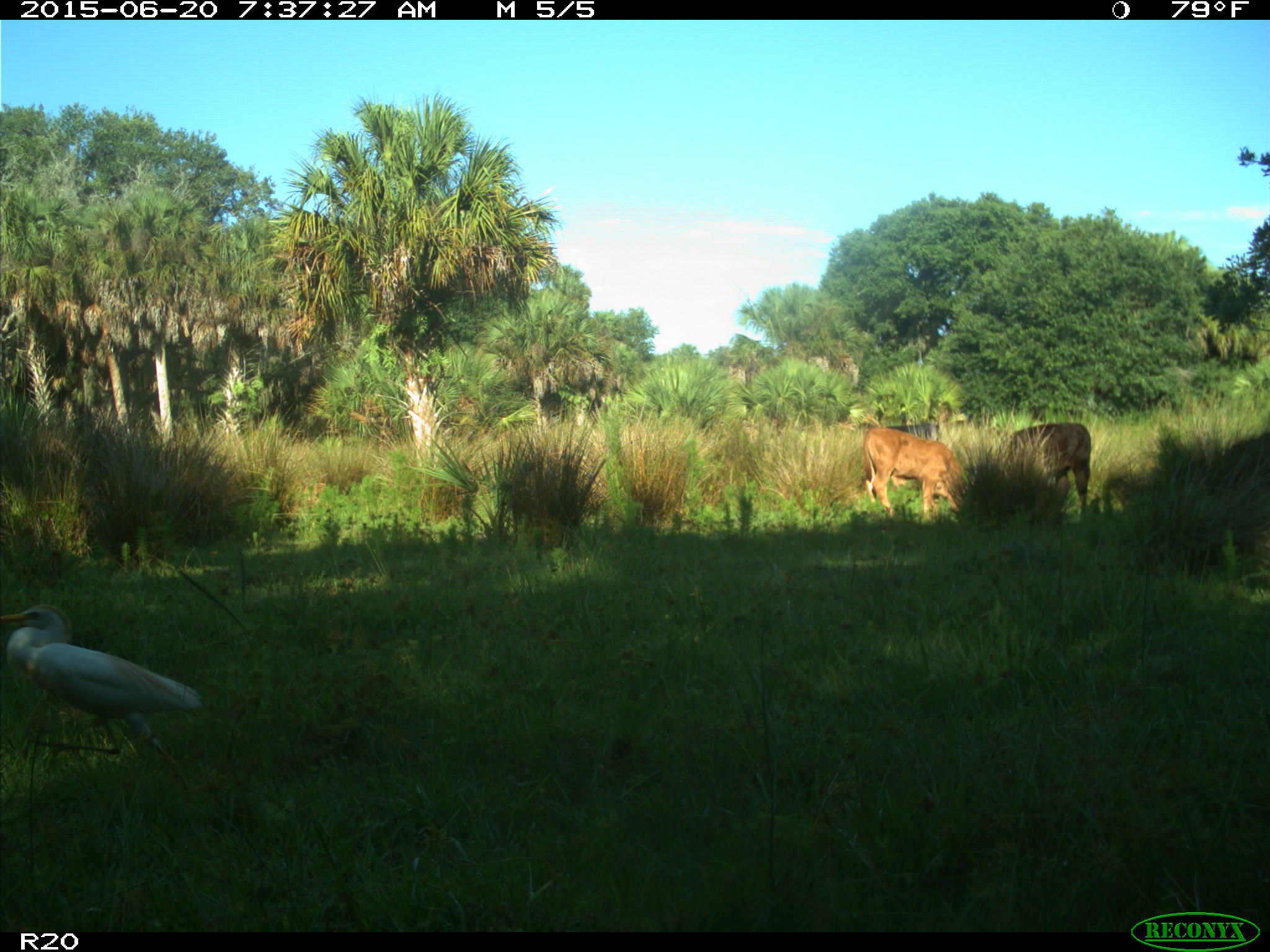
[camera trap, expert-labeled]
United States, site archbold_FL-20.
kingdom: Animalia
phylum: Chordata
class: Mammalia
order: Artiodactyla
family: Bovidae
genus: Bos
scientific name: Bos taurus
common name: domestic cow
Bos taurus (domestic cow).